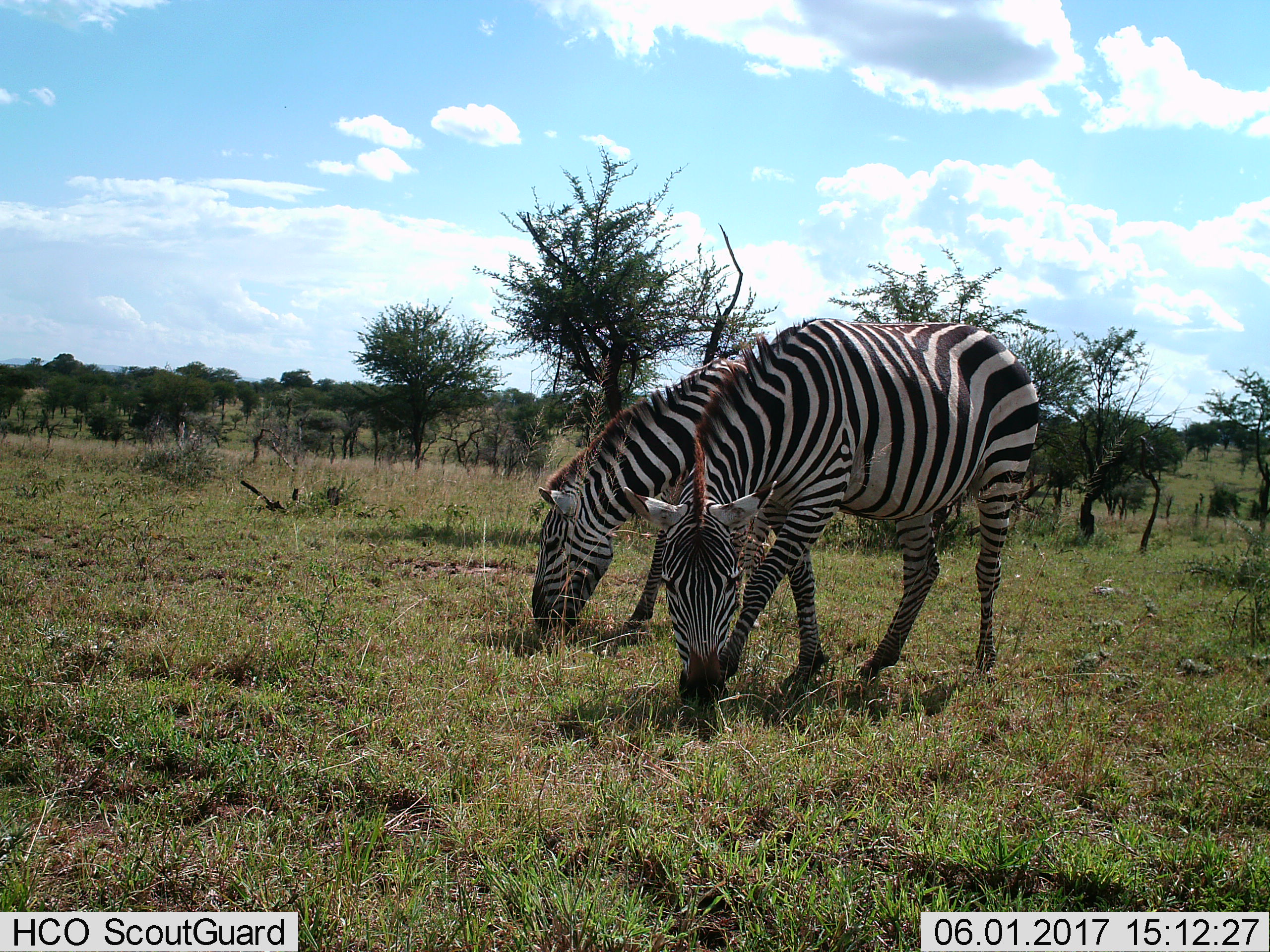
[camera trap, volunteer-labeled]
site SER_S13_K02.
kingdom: Animalia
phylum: Chordata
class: Mammalia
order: Perissodactyla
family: Equidae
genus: Equus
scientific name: Equus quagga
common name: plains zebra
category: zebraplains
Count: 2.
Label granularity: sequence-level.